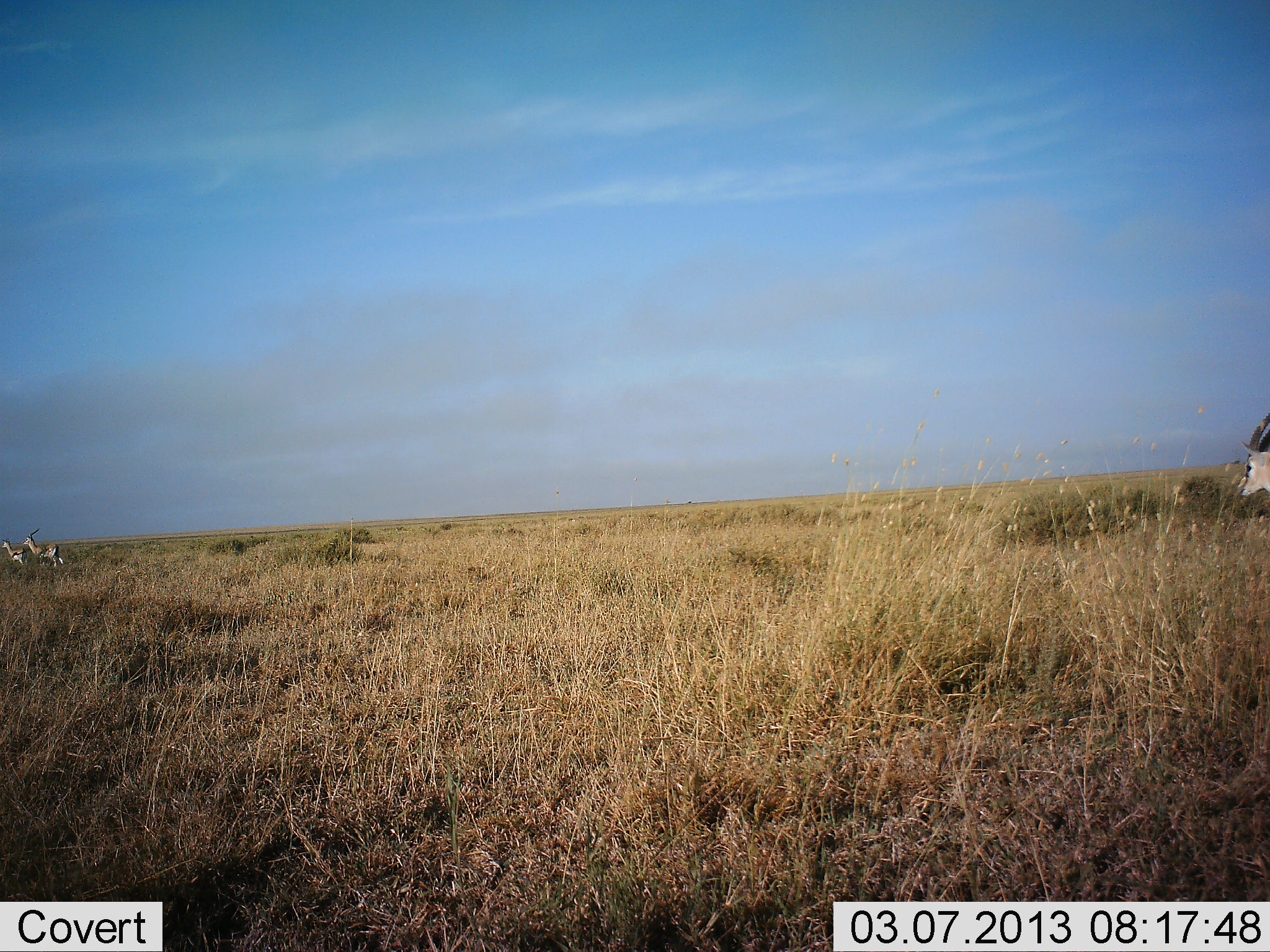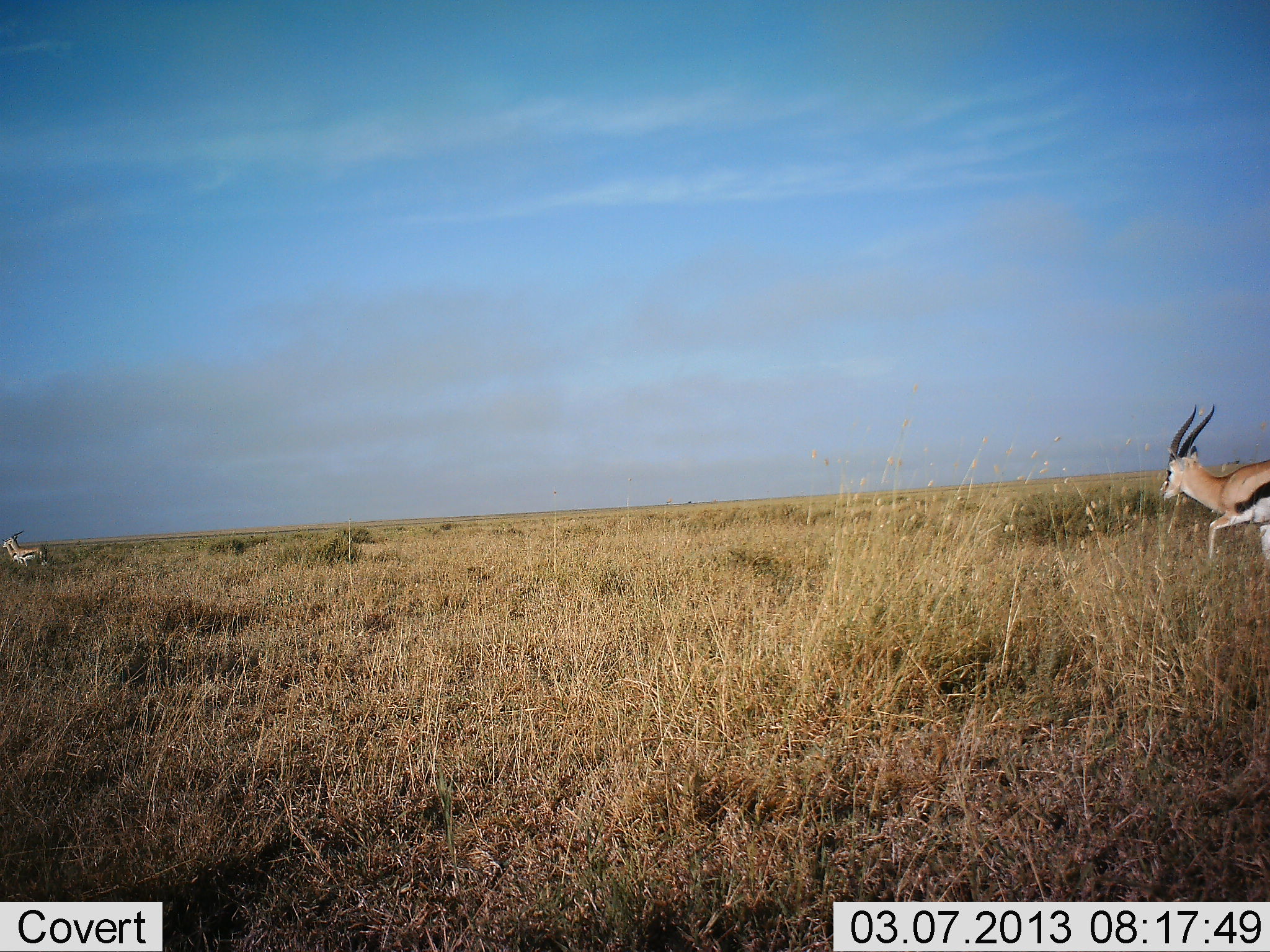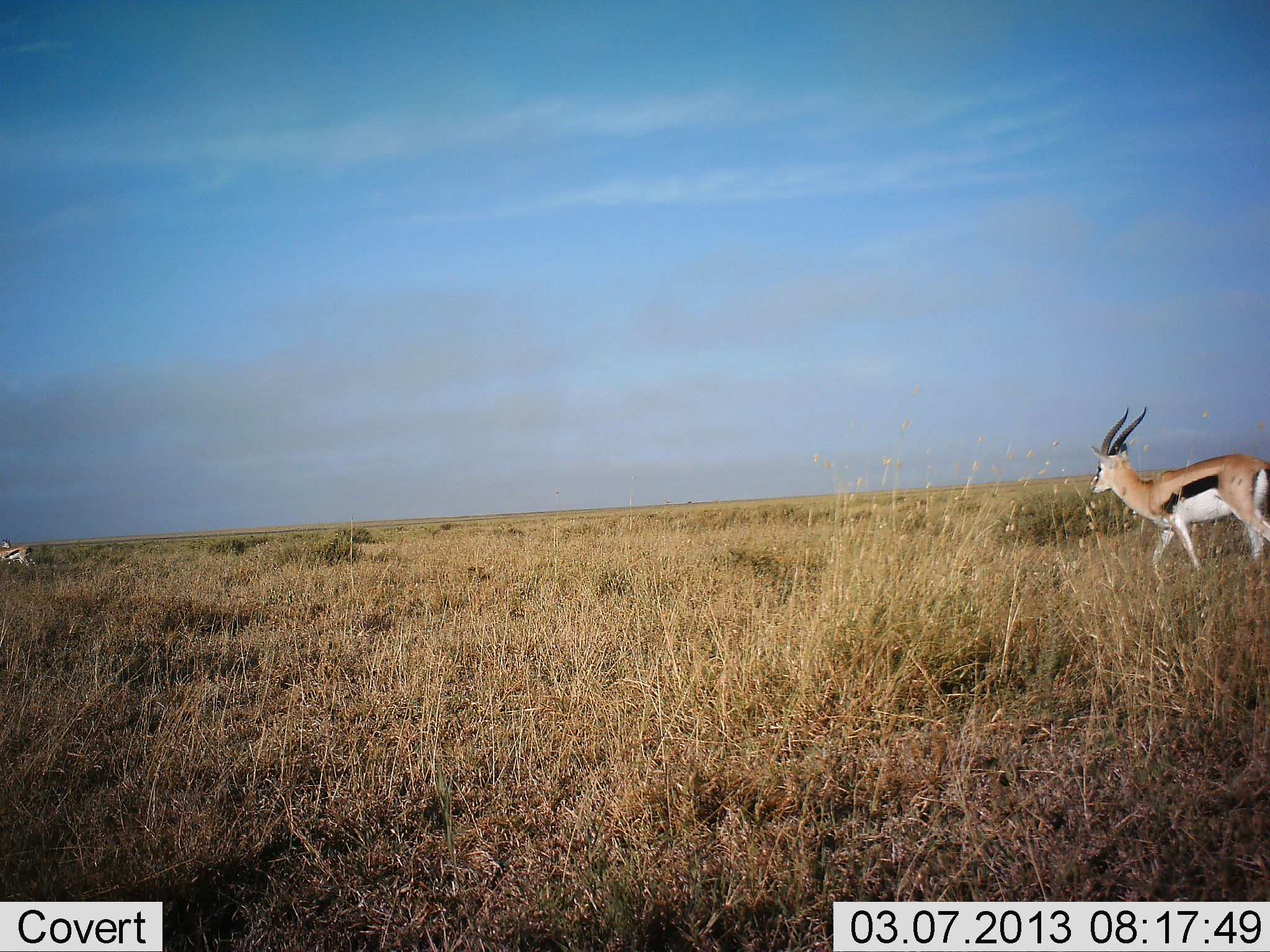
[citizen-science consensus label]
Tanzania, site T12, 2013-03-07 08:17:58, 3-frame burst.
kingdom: Animalia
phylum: Chordata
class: Mammalia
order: Artiodactyla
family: Bovidae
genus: Eudorcas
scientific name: Eudorcas thomsonii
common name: thomson's gazelle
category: gazellethomsons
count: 3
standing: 12%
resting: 0%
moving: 100%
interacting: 0%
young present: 0%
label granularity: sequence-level